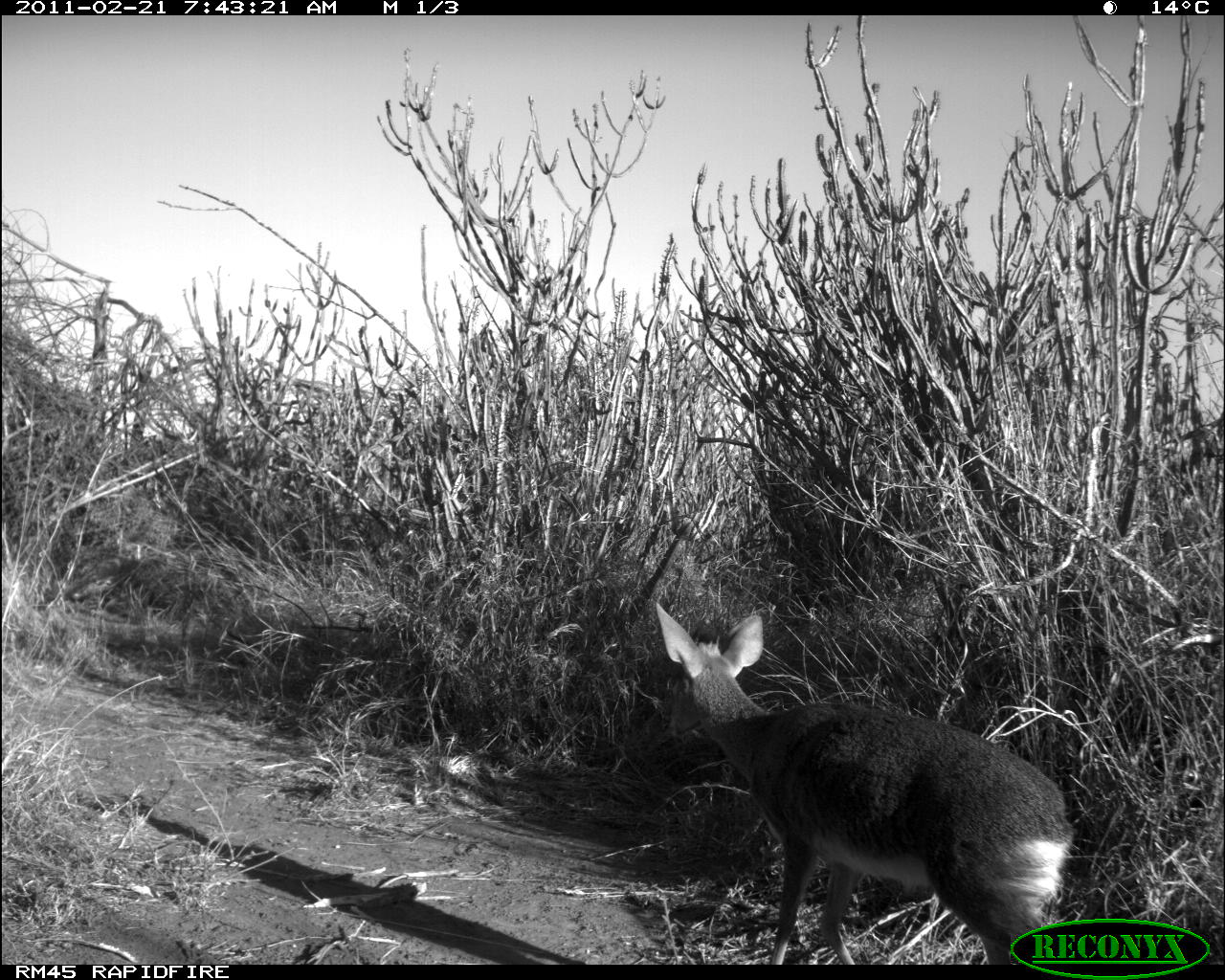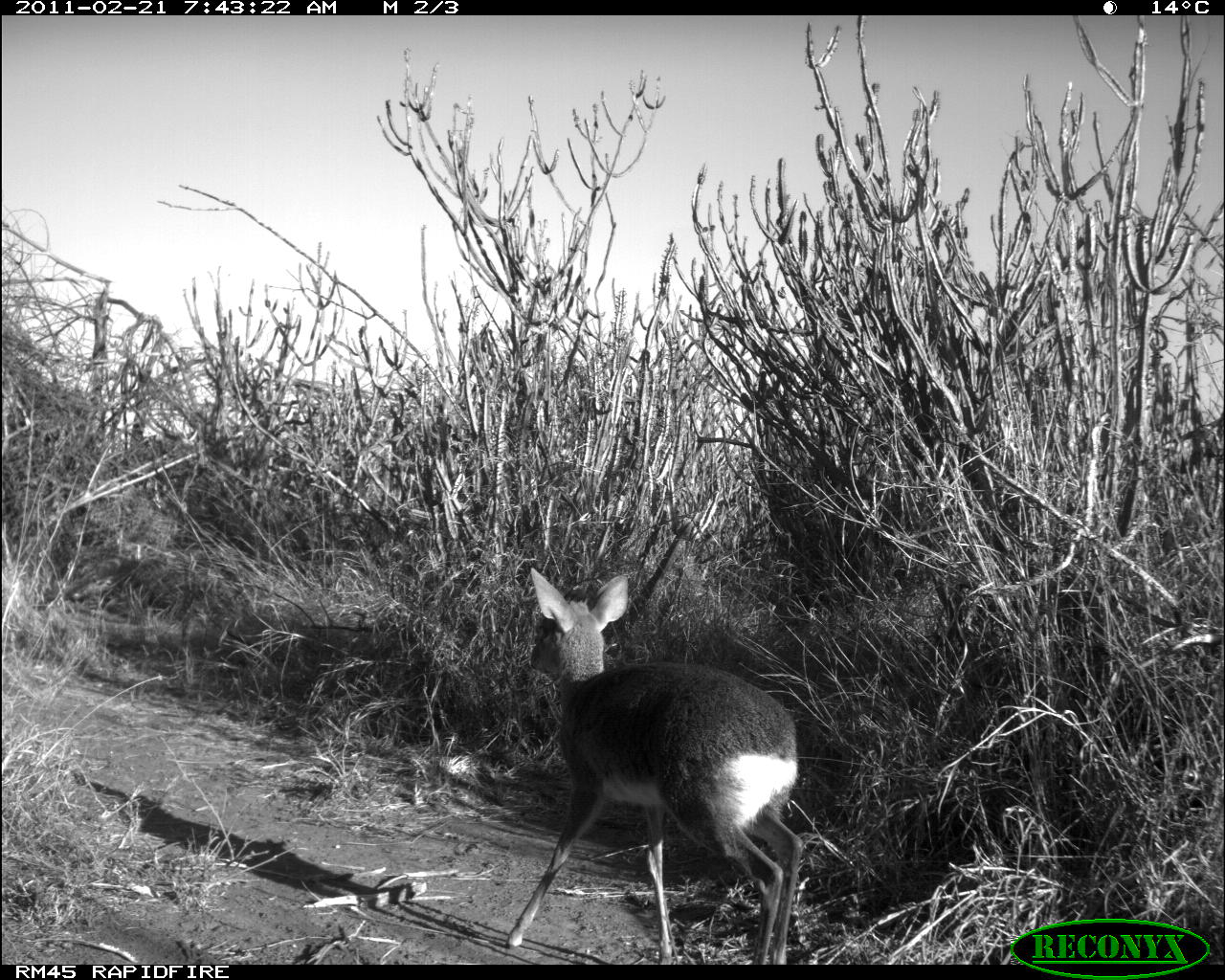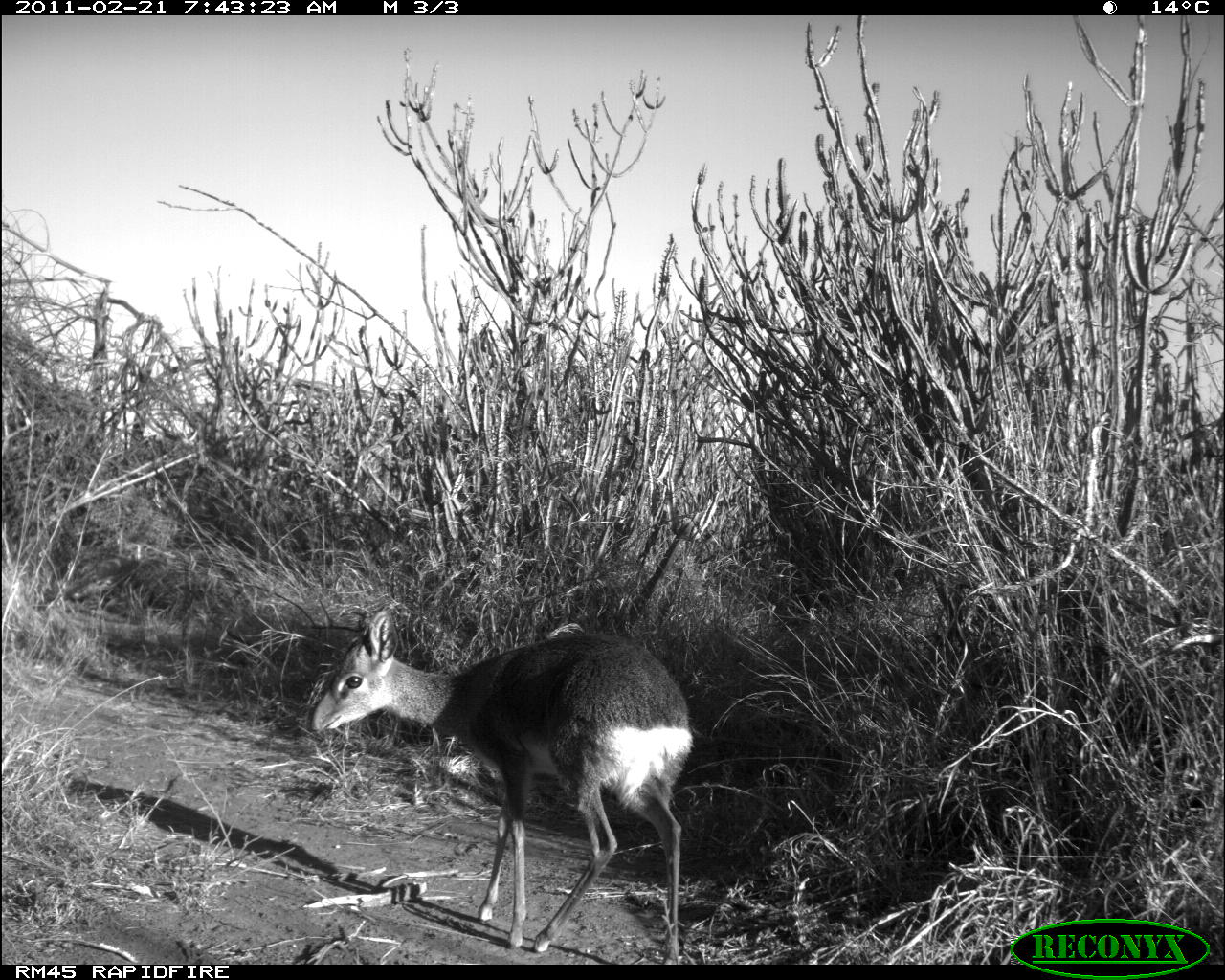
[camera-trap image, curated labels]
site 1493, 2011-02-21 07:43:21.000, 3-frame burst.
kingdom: Animalia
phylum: Chordata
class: Mammalia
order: Artiodactyla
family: Bovidae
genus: Madoqua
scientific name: Madoqua guentheri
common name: günther's dik-dik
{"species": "Madoqua guentheri (günther's dik-dik)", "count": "1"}